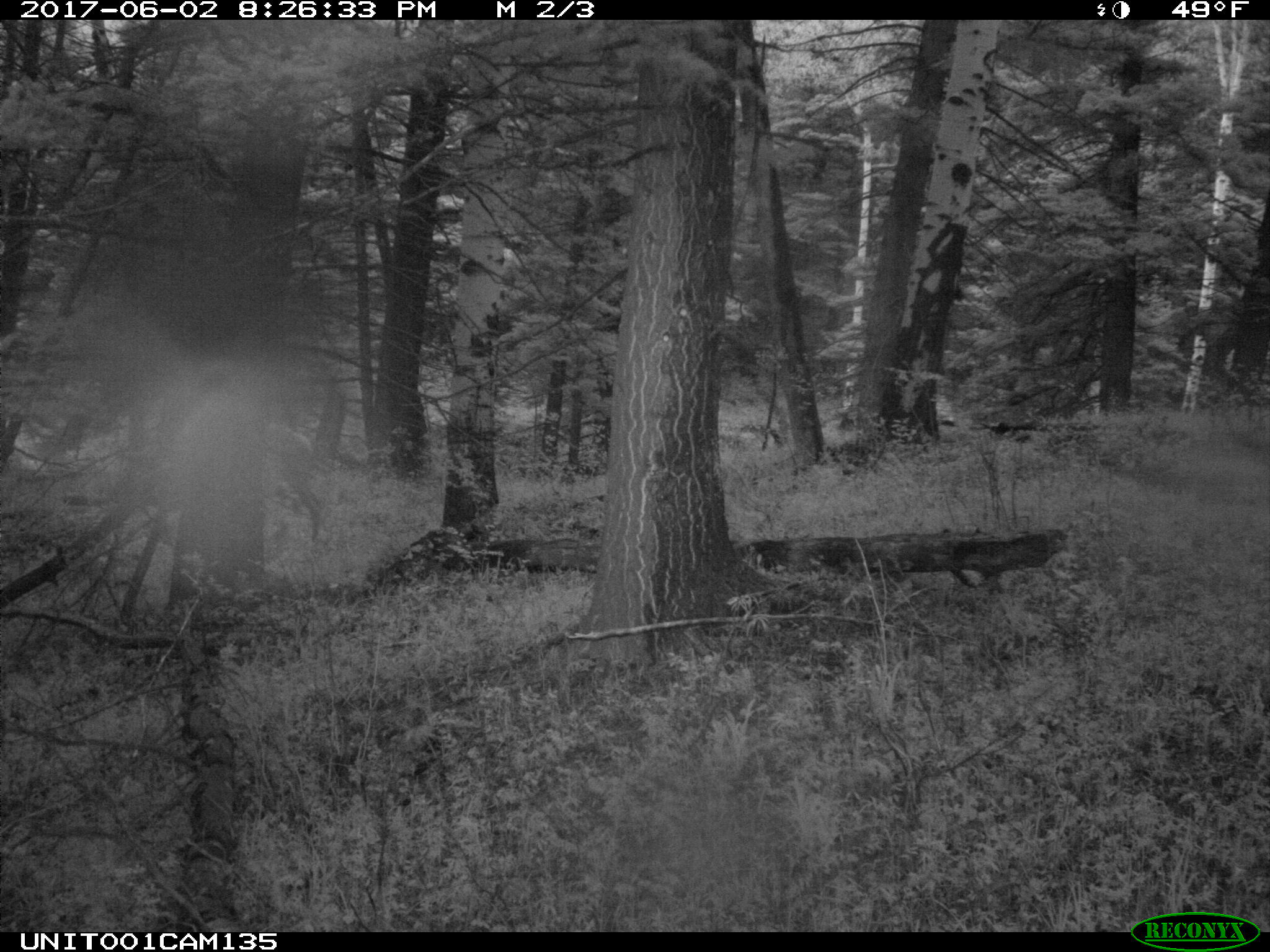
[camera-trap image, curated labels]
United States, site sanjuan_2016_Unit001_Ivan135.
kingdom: Animalia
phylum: Chordata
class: Mammalia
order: Artiodactyla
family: Cervidae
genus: Cervus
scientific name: Cervus elaphus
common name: red deer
Cervus elaphus (red deer).